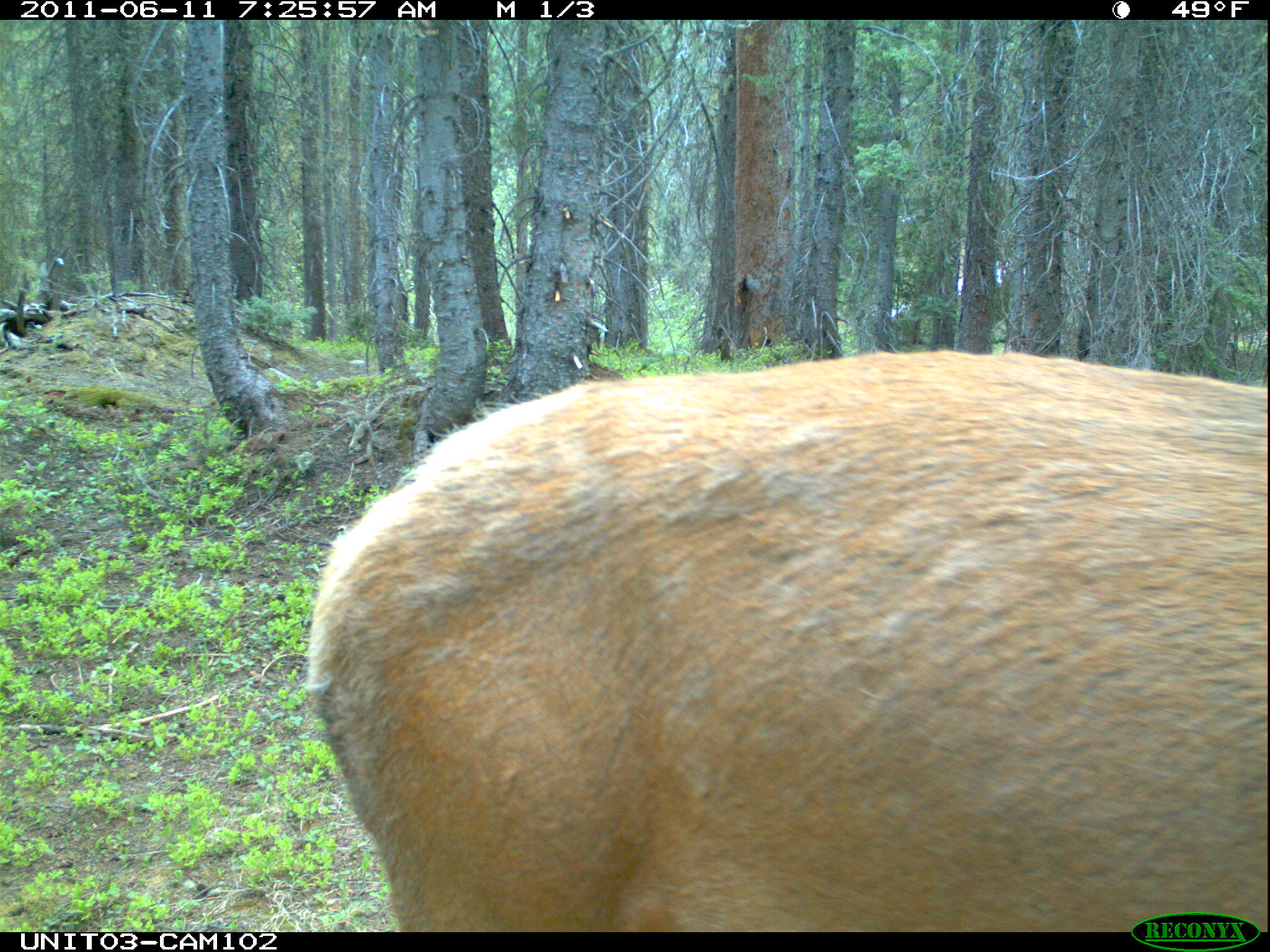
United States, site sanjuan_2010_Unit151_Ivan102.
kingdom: Animalia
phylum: Chordata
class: Mammalia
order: Artiodactyla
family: Cervidae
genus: Cervus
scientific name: Cervus elaphus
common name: red deer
Cervus elaphus (red deer).